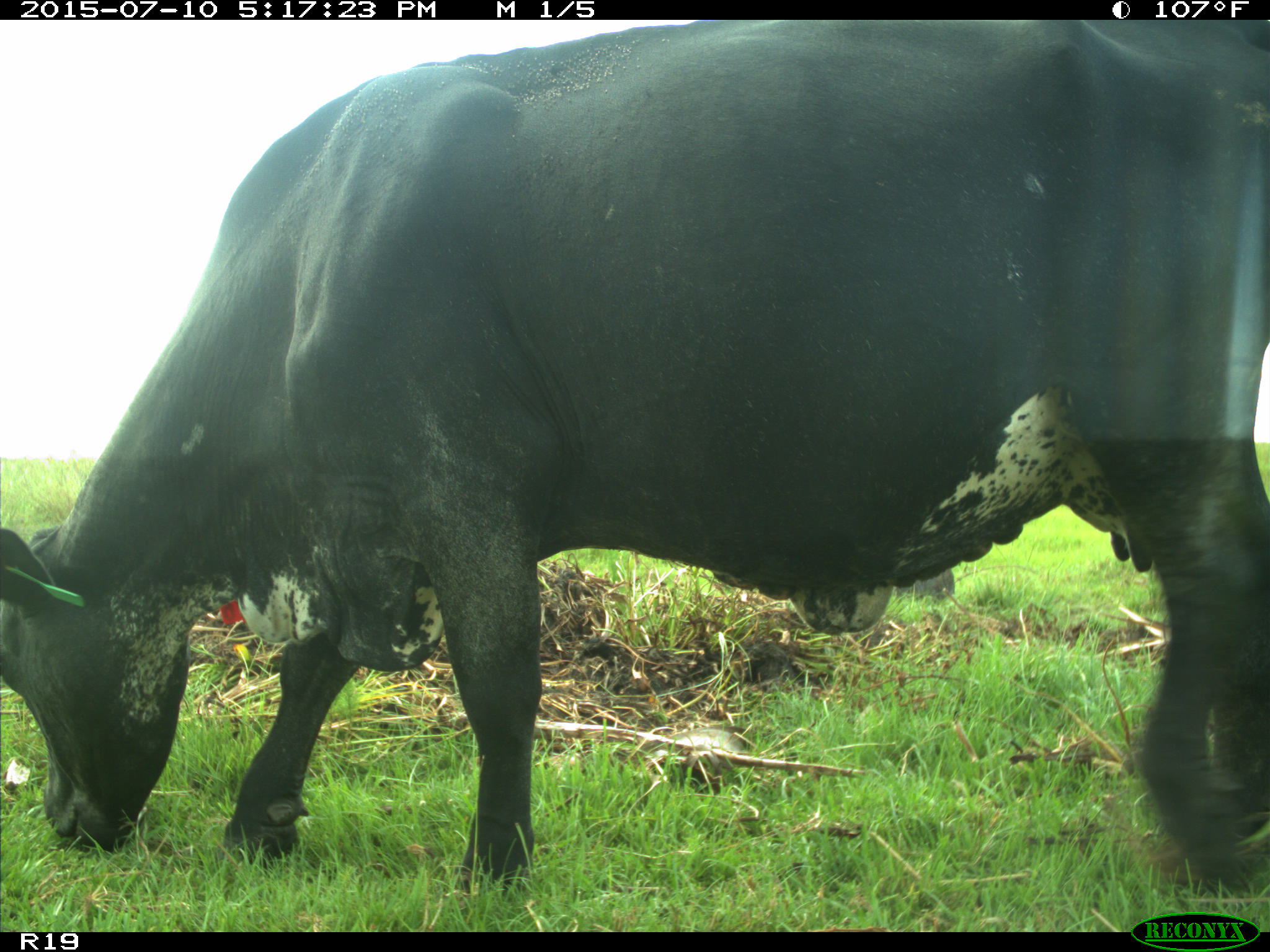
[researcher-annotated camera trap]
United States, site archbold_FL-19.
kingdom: Animalia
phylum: Chordata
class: Mammalia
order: Artiodactyla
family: Bovidae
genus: Bos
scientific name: Bos taurus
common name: domestic cow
Bos taurus (domestic cow).